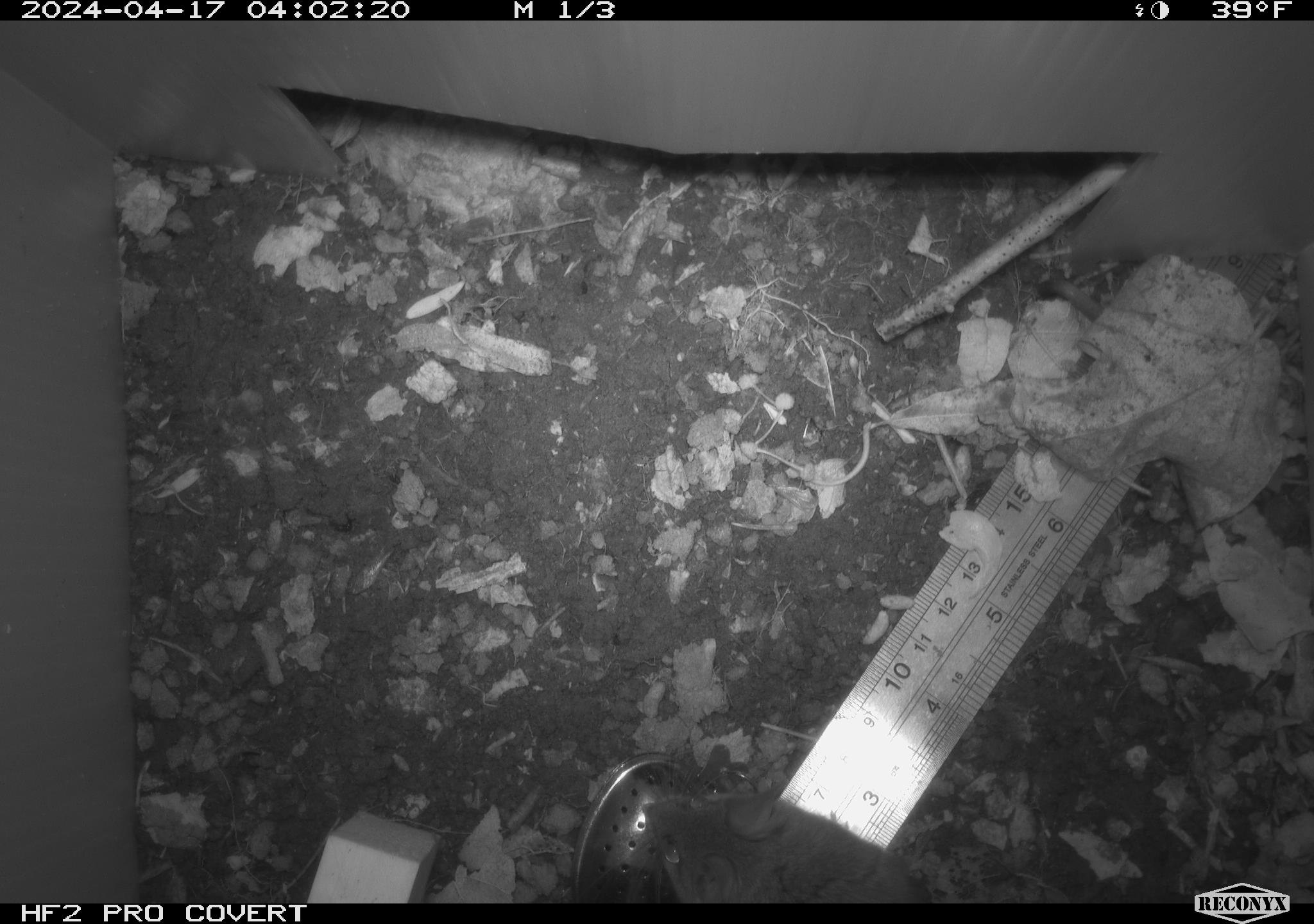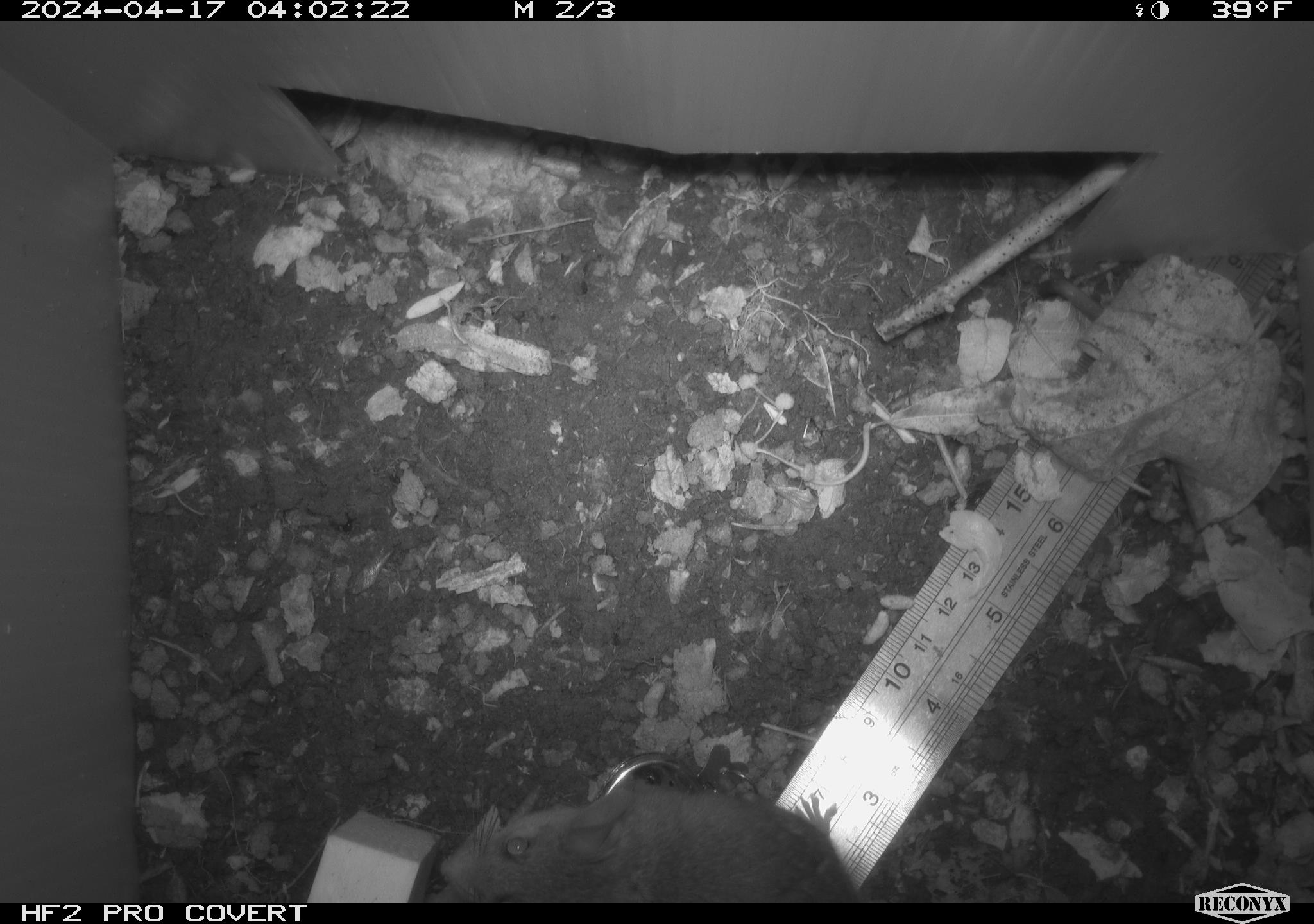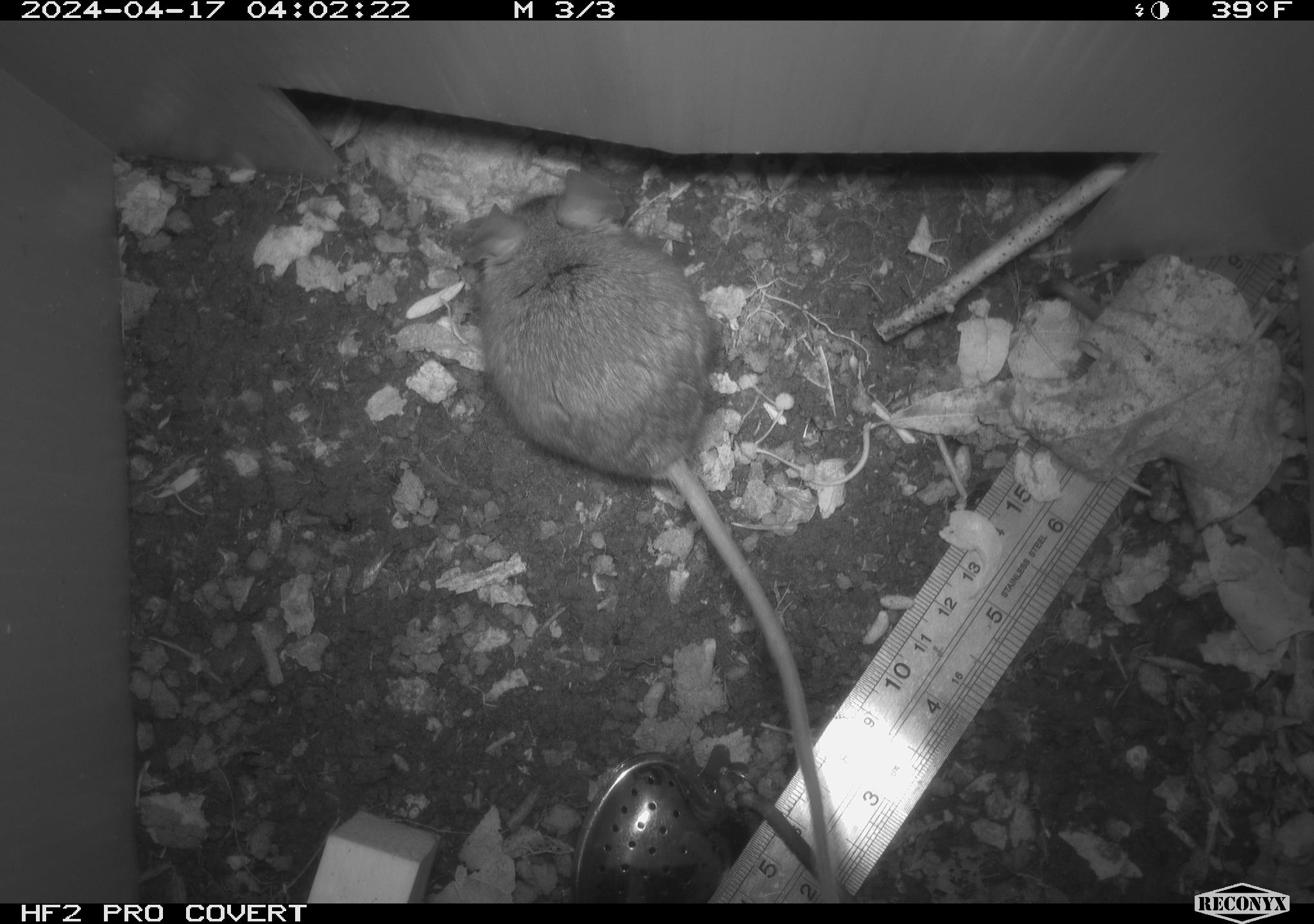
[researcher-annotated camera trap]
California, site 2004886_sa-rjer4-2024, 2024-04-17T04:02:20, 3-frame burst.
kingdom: Animalia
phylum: Chordata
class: Mammalia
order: Rodentia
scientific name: Rodentia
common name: mouse species